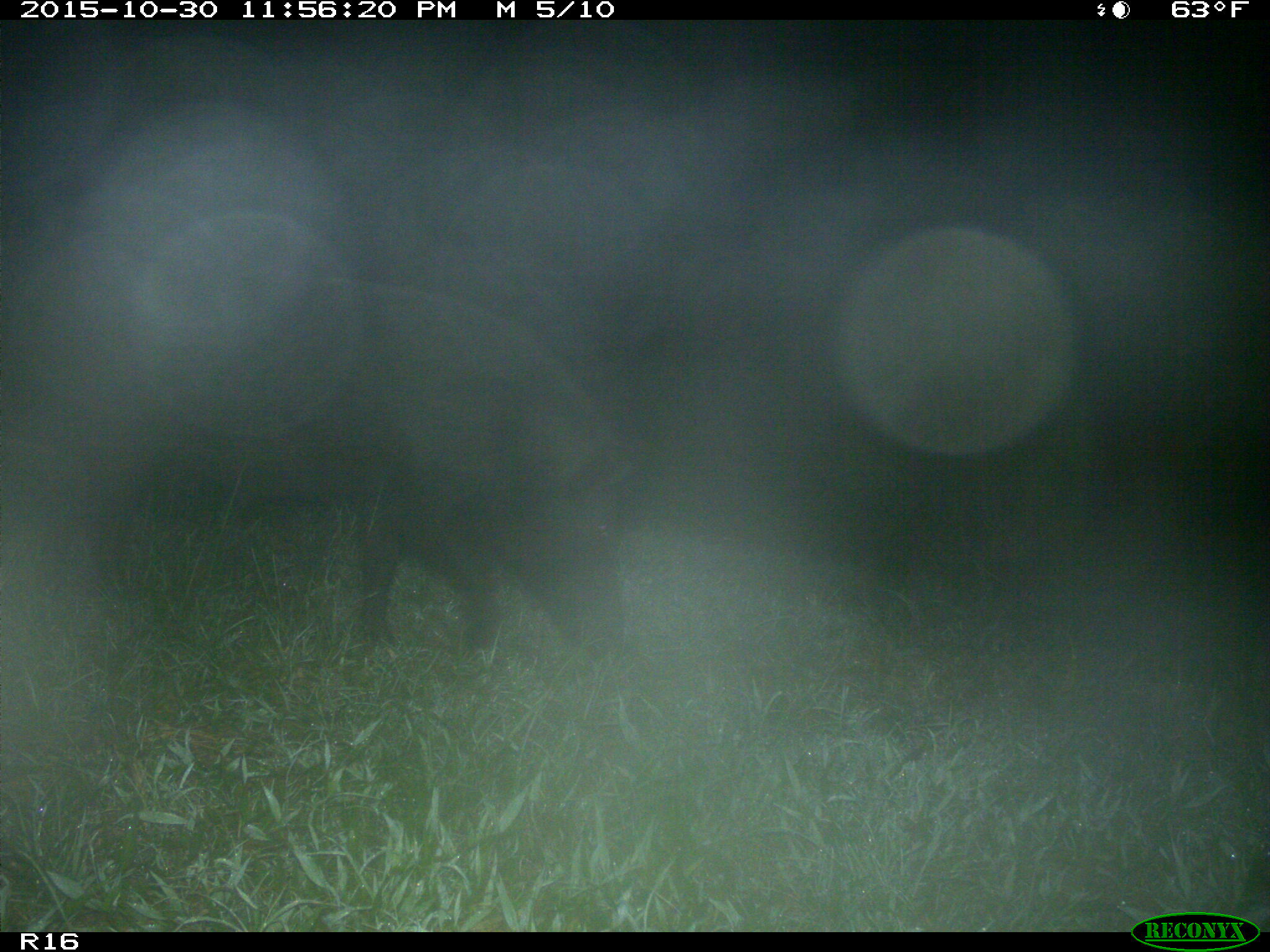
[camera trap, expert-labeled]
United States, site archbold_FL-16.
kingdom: Animalia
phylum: Chordata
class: Mammalia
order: Artiodactyla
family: Suidae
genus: Sus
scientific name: Sus scrofa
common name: wild boar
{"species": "Sus scrofa (wild boar)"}